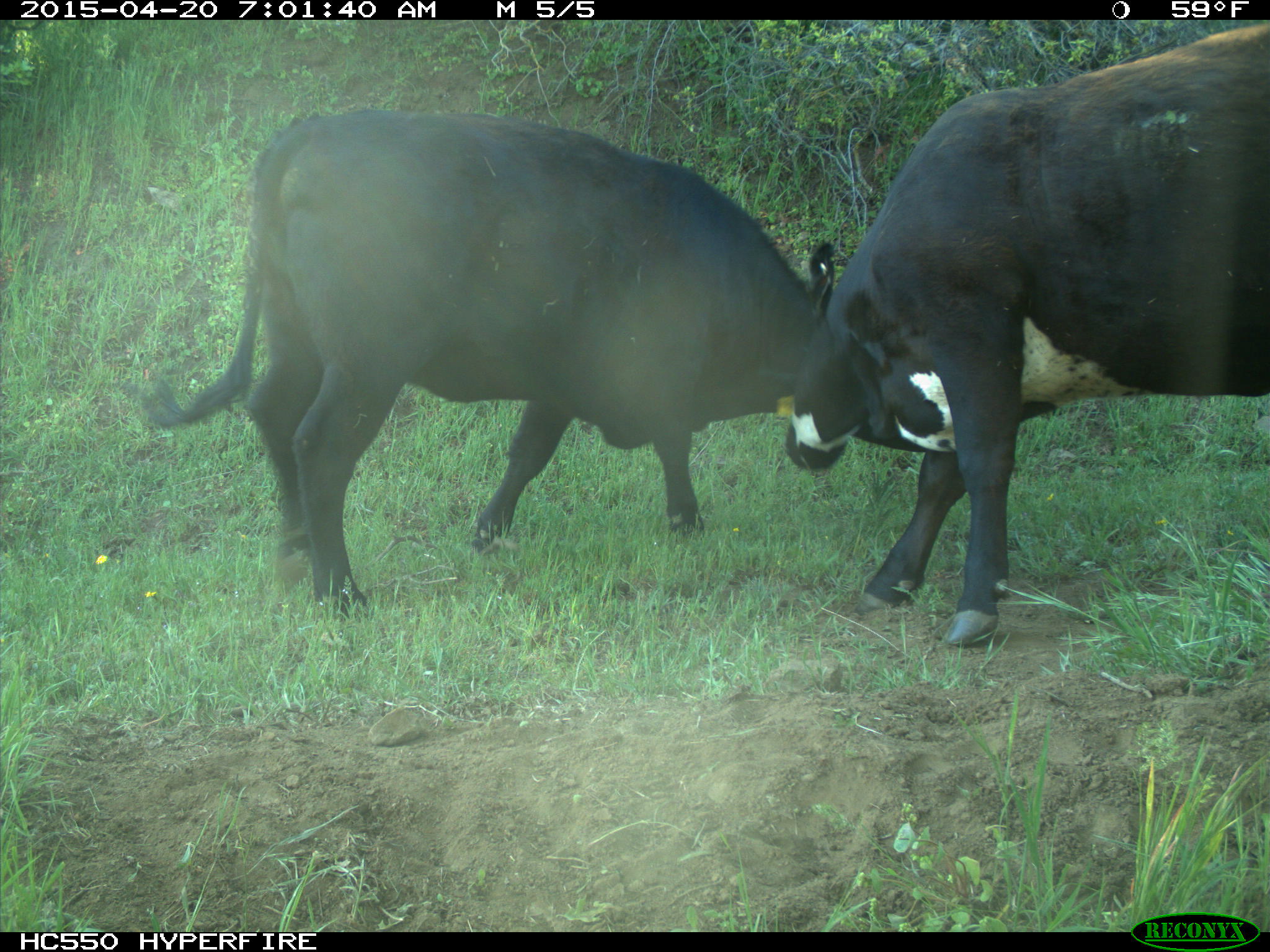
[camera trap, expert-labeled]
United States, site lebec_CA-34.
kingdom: Animalia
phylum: Chordata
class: Mammalia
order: Artiodactyla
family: Bovidae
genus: Bos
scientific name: Bos taurus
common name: domestic cow